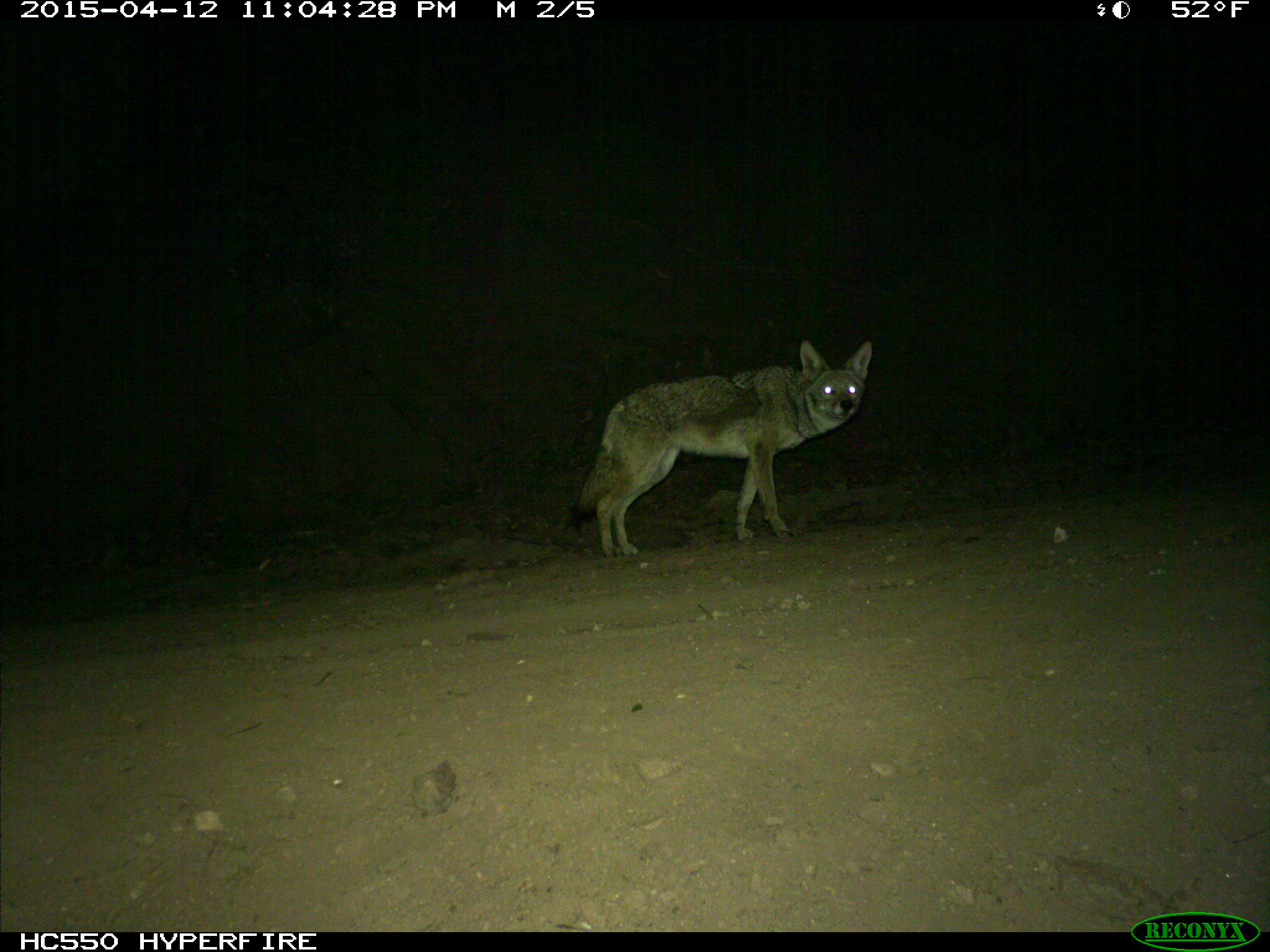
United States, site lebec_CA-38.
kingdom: Animalia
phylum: Chordata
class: Mammalia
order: Carnivora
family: Canidae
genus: Canis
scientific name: Canis latrans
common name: coyote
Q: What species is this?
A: Canis latrans (coyote).